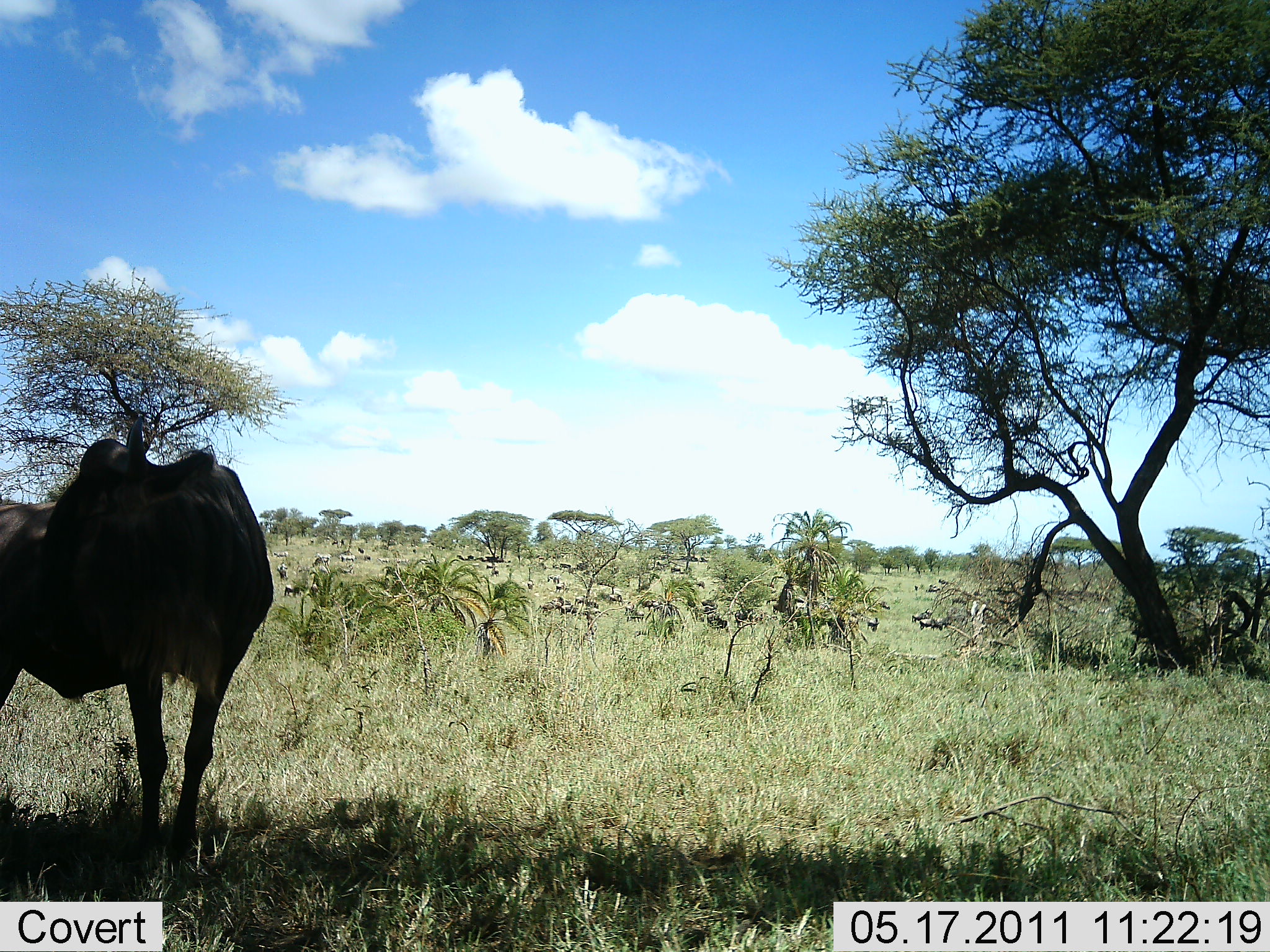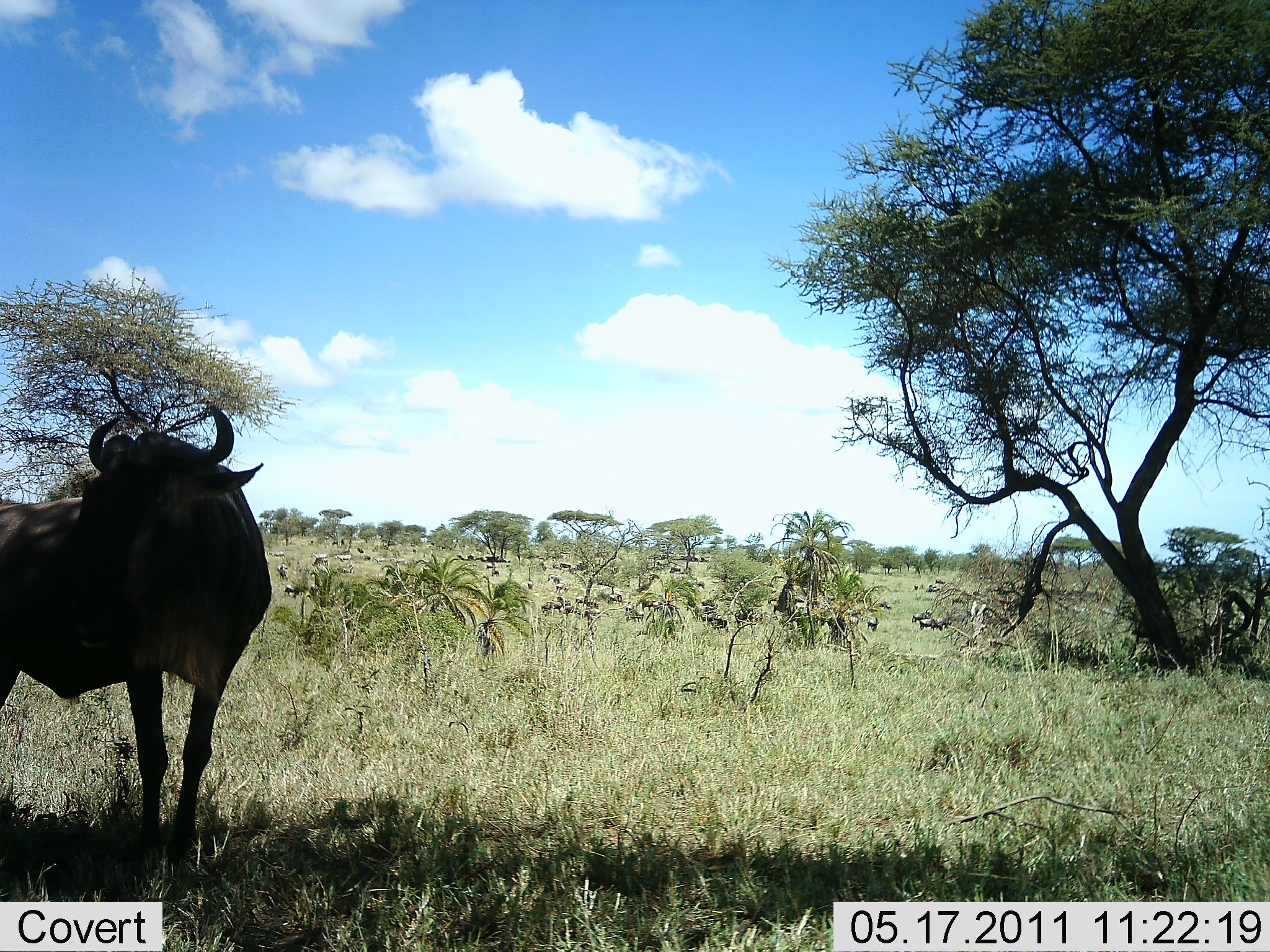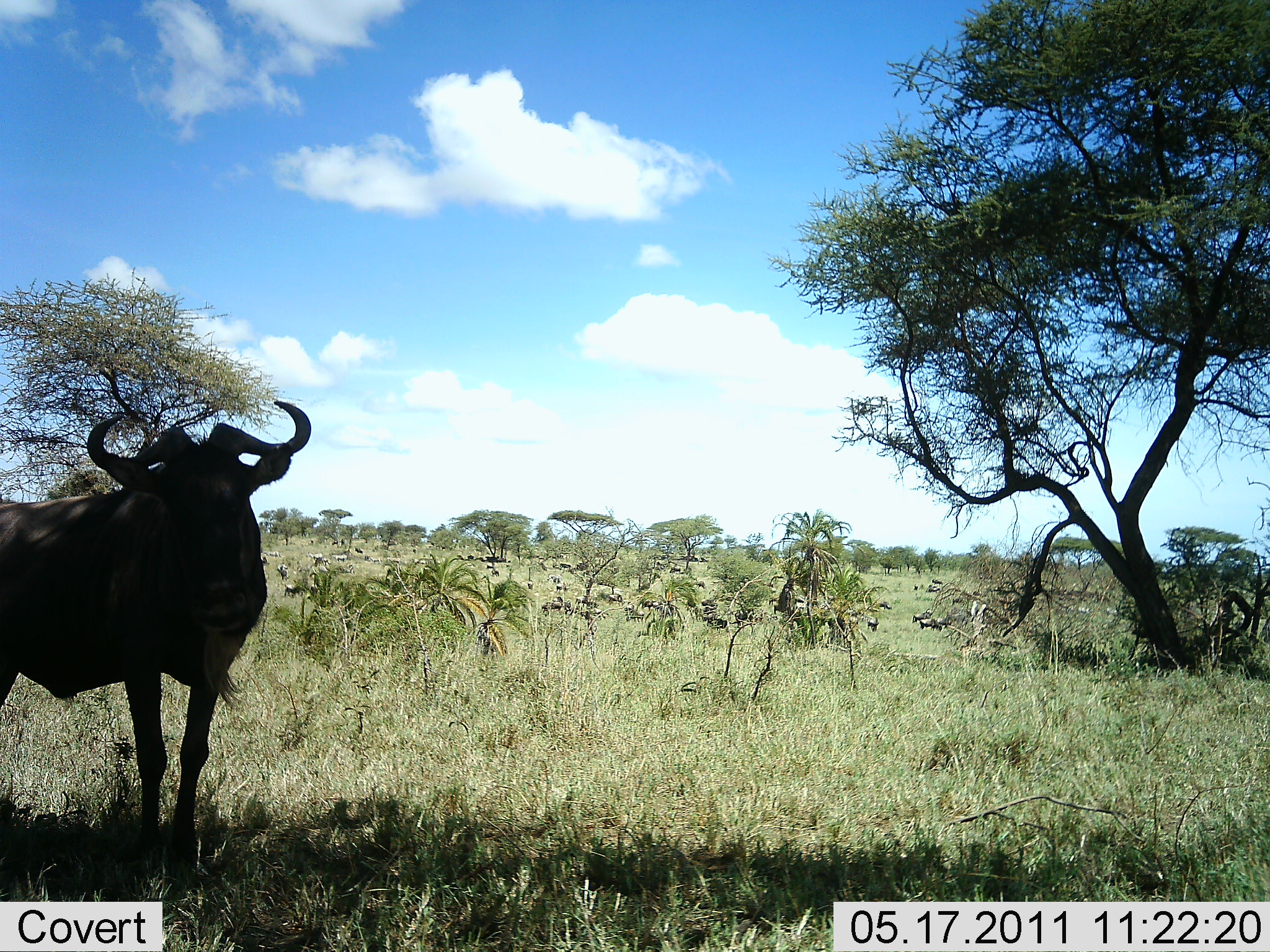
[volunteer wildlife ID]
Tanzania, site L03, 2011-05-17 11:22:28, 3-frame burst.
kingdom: Animalia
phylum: Chordata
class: Mammalia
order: Artiodactyla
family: Bovidae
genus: Connochaetes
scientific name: Connochaetes taurinus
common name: blue wildebeest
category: wildebeest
Wildebeest (blue wildebeest) (Connochaetes taurinus), count 1. Behavior (volunteer vote fractions): standing 100%, resting 0%, moving 0%, interacting 0%. Young present (vote fraction): 0%. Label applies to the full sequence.